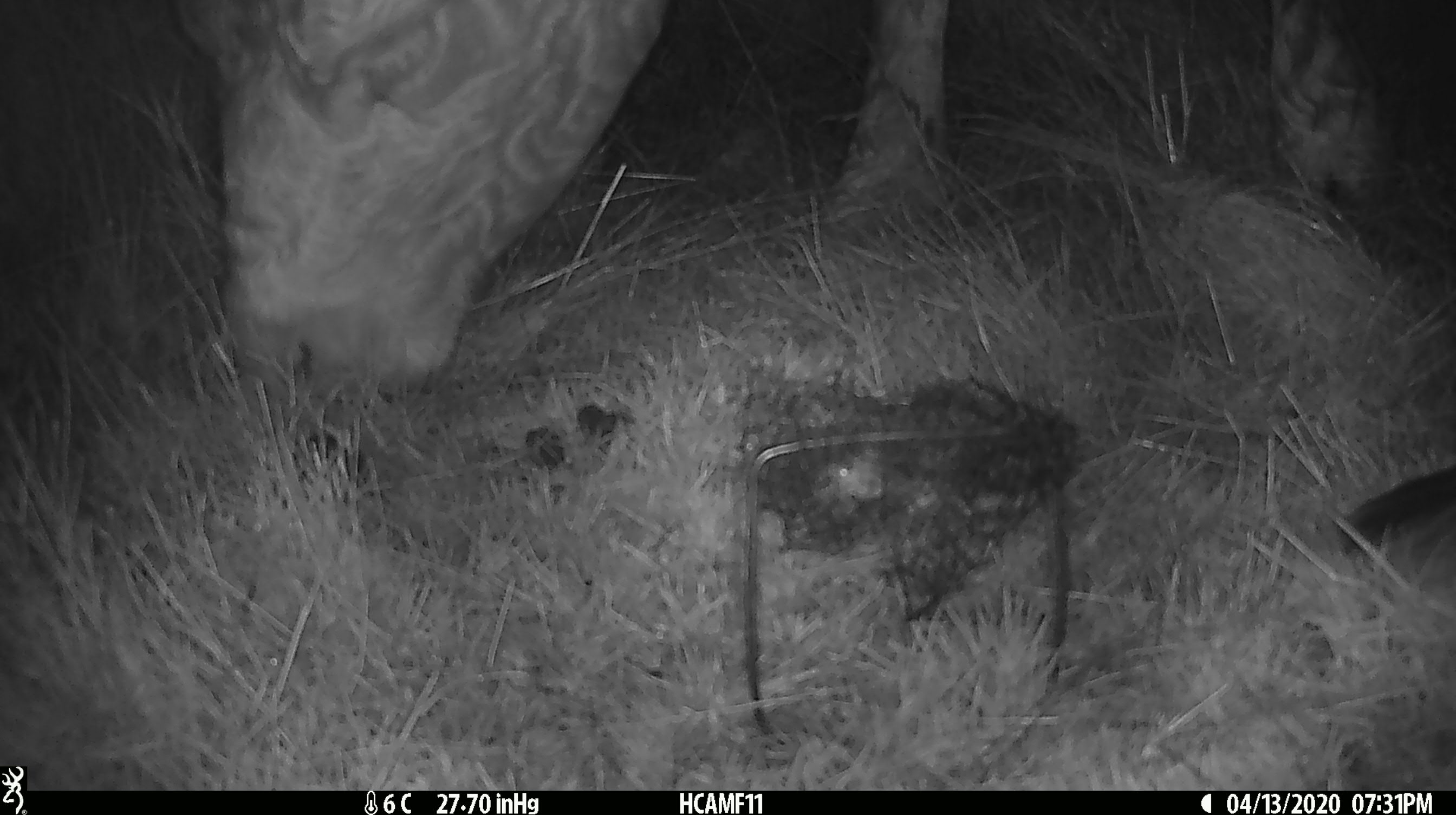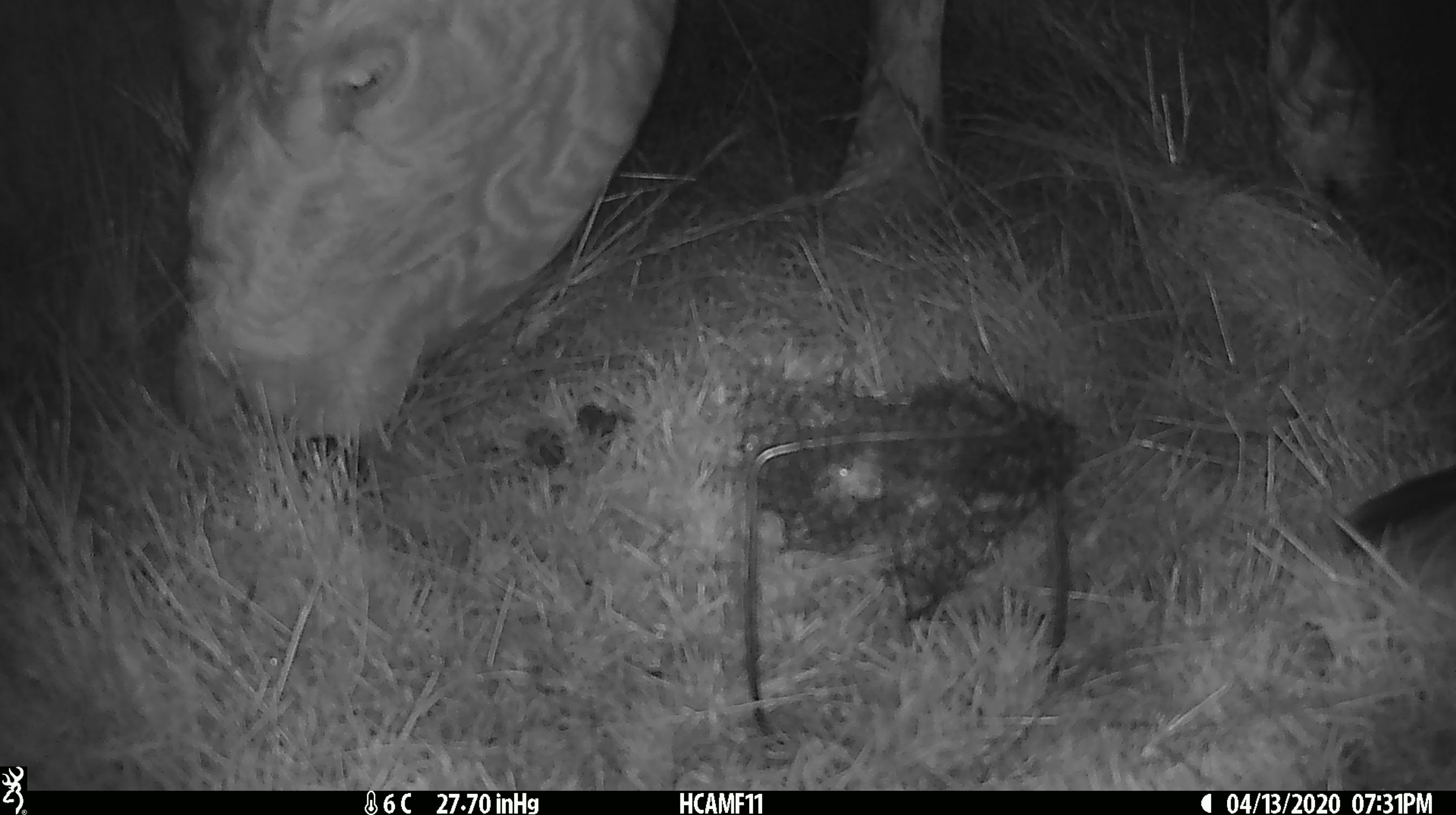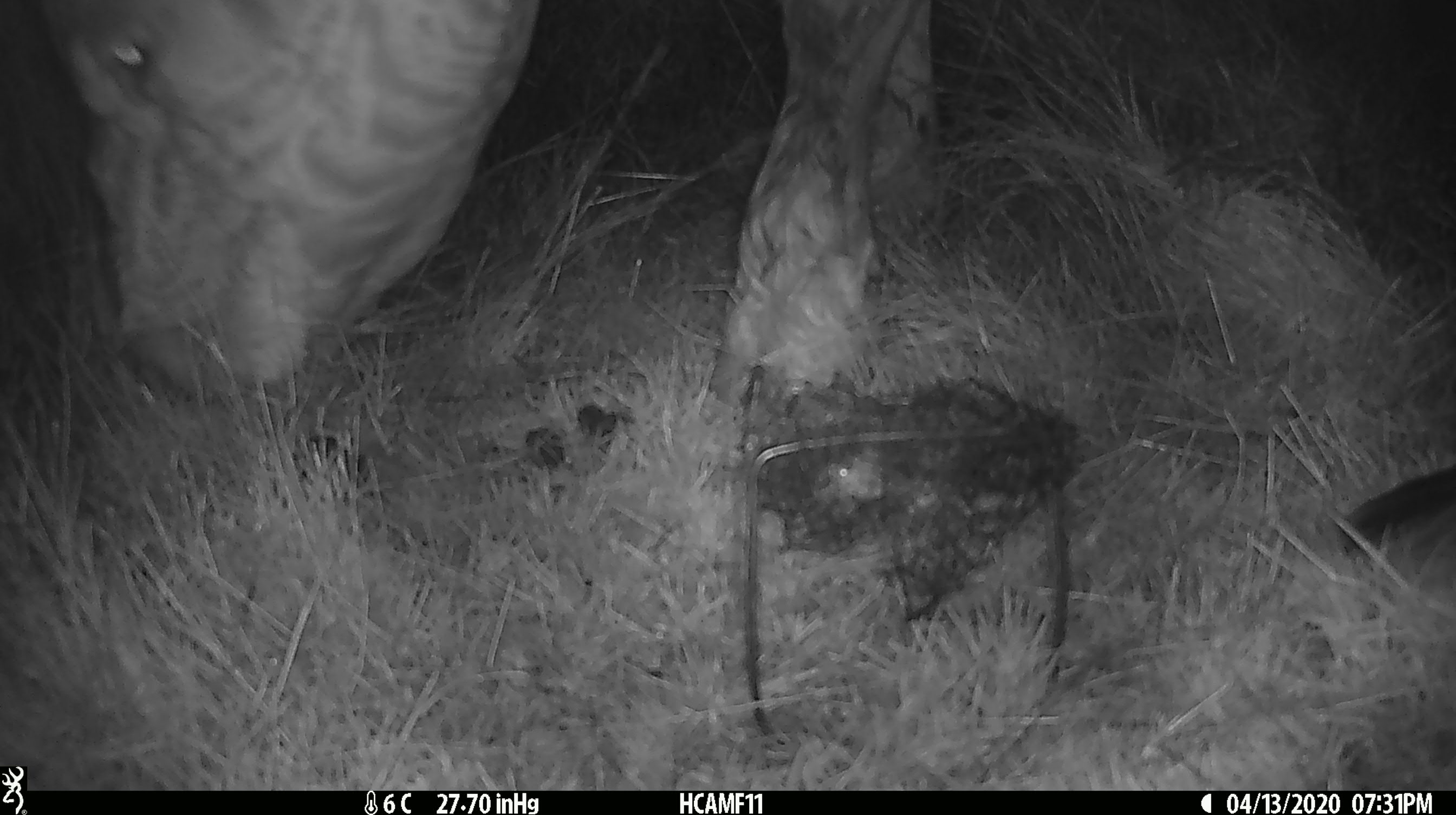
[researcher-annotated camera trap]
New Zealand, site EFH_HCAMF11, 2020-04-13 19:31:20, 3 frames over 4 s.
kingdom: Animalia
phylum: Chordata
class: Mammalia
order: Artiodactyla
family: Bovidae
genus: Bos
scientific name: Bos taurus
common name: domestic cow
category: cow